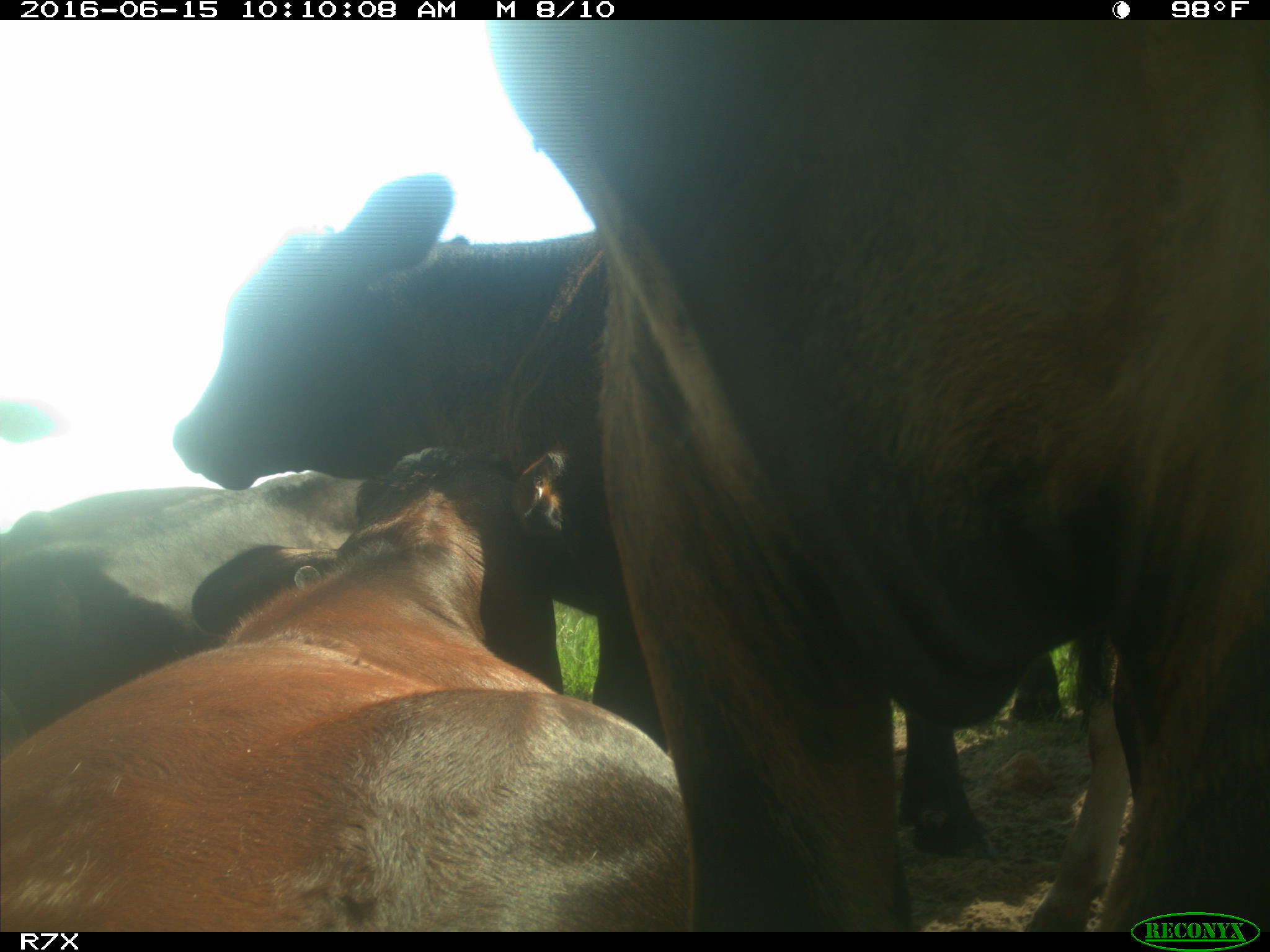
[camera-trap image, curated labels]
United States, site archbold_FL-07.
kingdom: Animalia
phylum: Chordata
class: Mammalia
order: Artiodactyla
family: Bovidae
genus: Bos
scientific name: Bos taurus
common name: domestic cow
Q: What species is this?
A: Bos taurus (domestic cow).